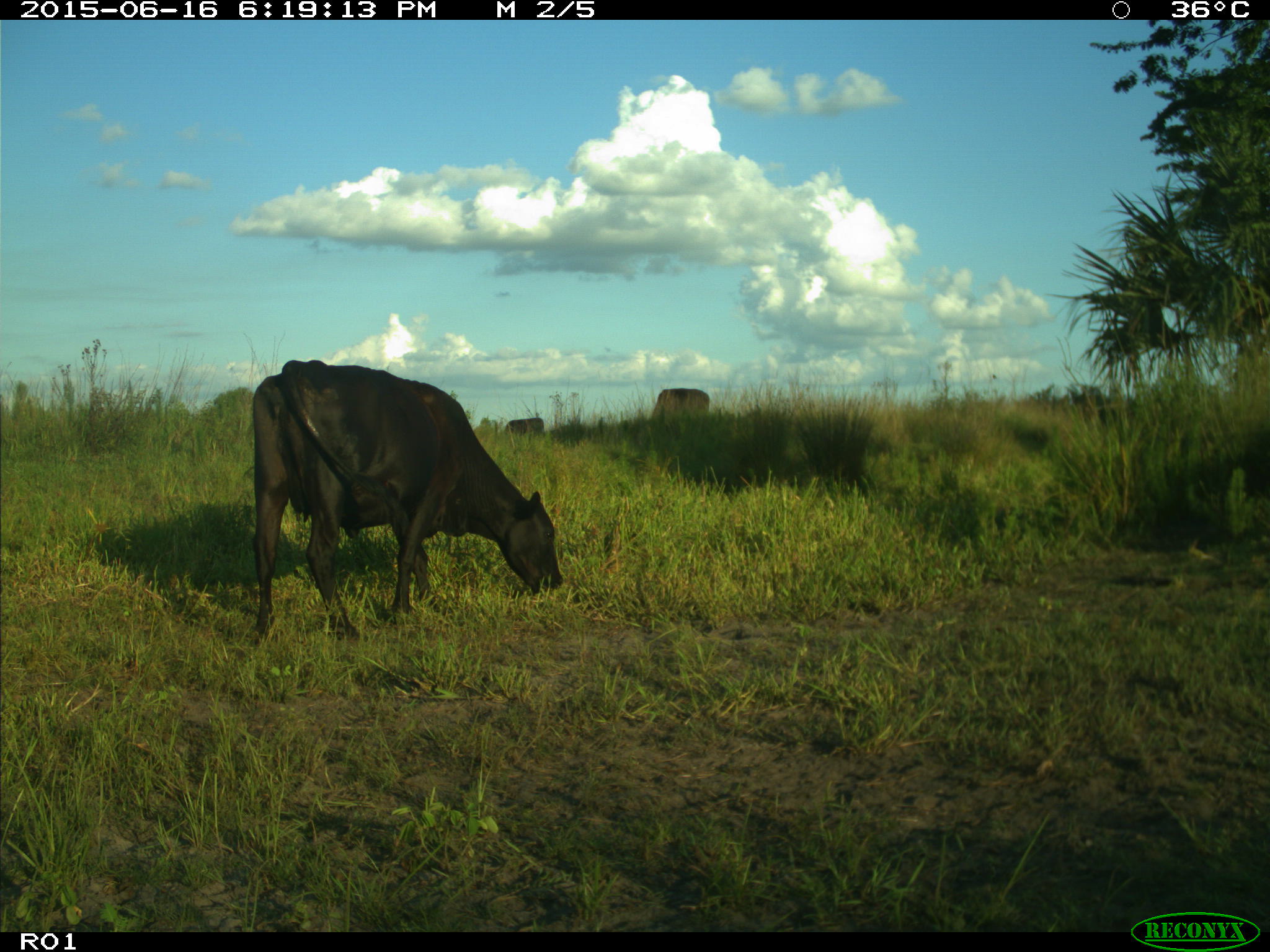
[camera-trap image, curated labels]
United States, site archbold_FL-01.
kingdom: Animalia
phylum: Chordata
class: Mammalia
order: Artiodactyla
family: Bovidae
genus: Bos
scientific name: Bos taurus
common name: domestic cow